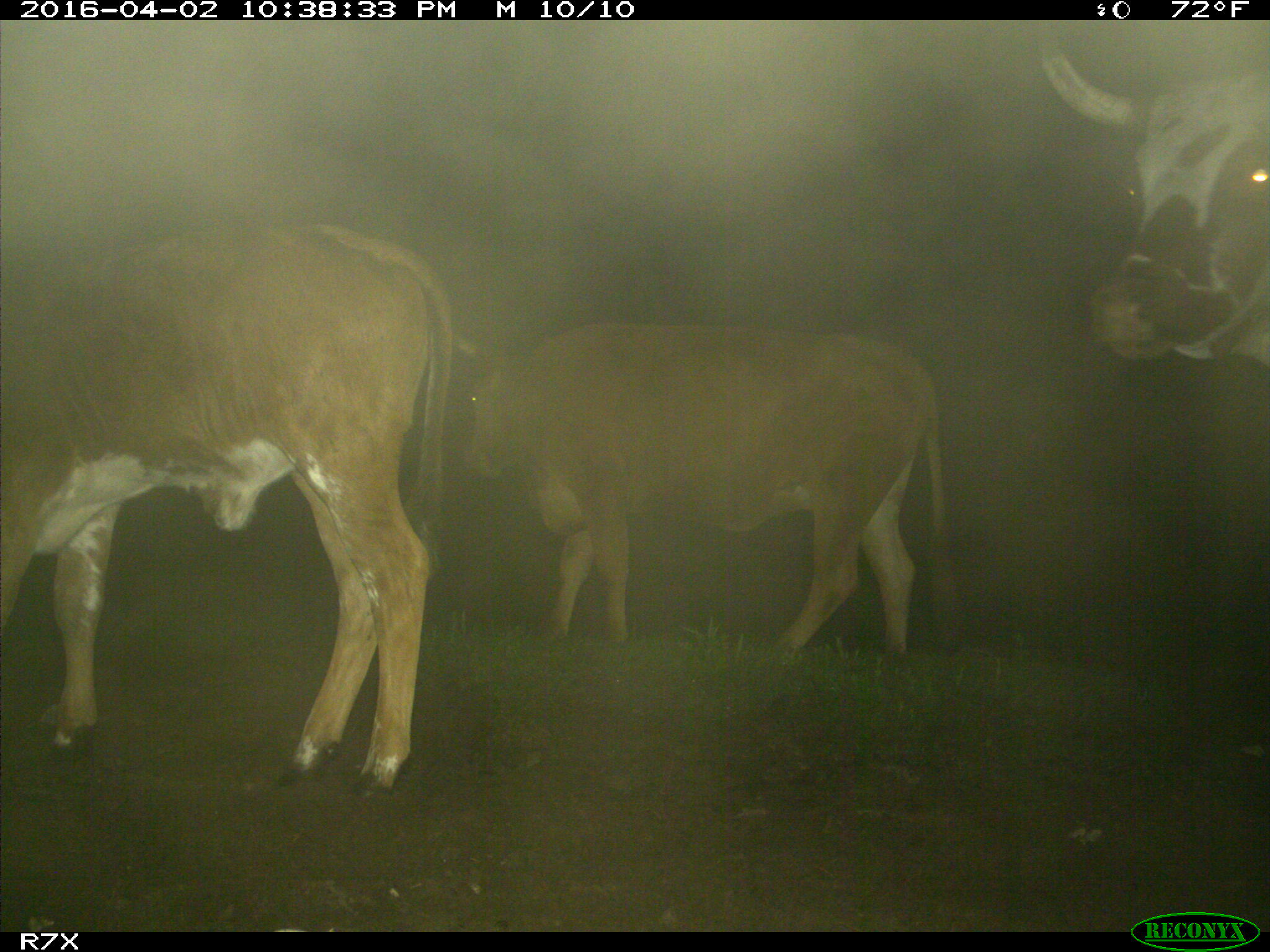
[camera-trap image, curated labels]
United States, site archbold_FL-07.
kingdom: Animalia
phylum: Chordata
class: Mammalia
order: Artiodactyla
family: Bovidae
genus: Bos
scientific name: Bos taurus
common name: domestic cow